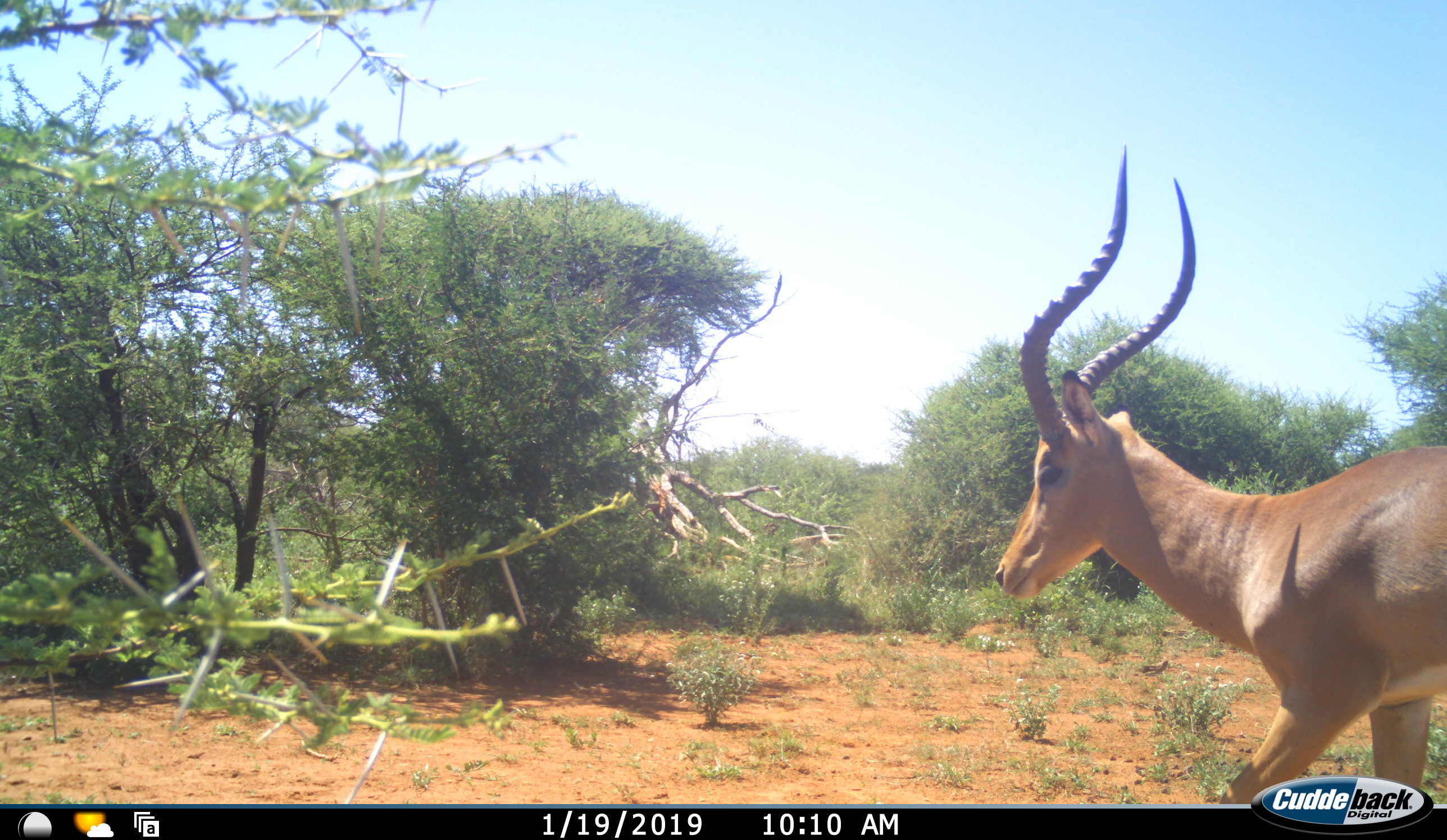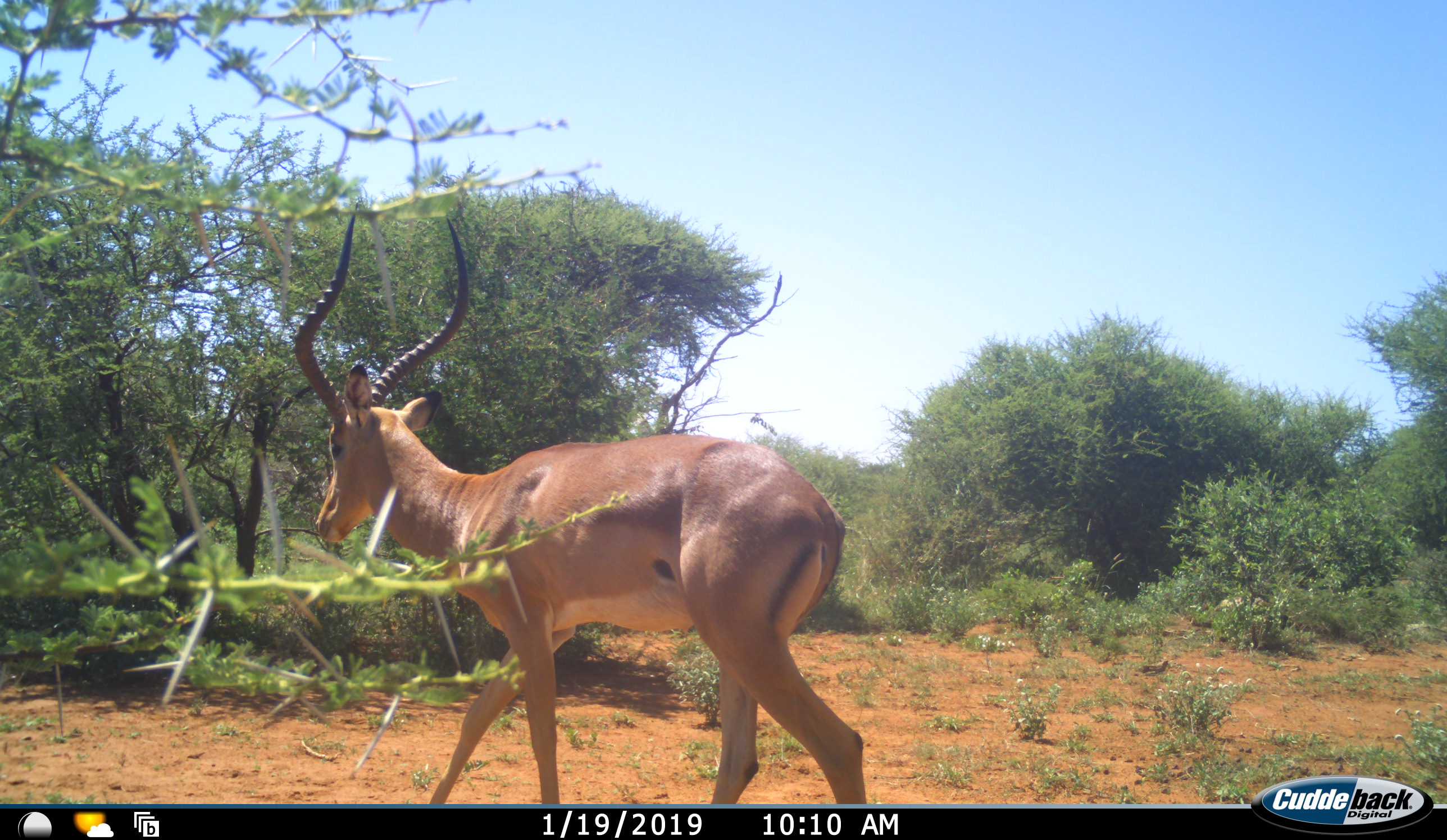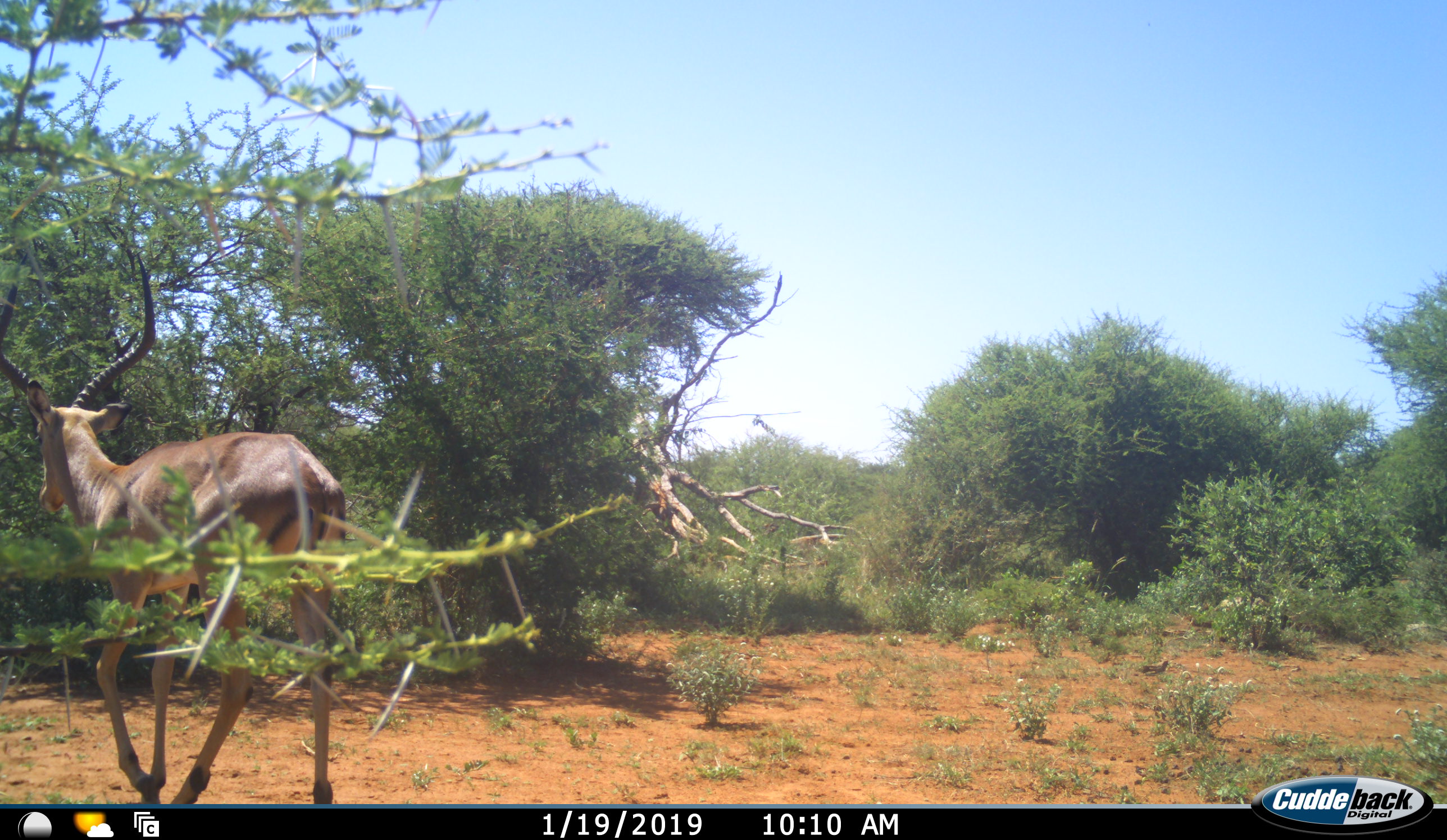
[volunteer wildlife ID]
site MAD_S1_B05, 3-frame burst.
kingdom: Animalia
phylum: Chordata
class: Mammalia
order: Artiodactyla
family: Bovidae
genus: Aepyceros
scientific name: Aepyceros melampus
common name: impala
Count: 1.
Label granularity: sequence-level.